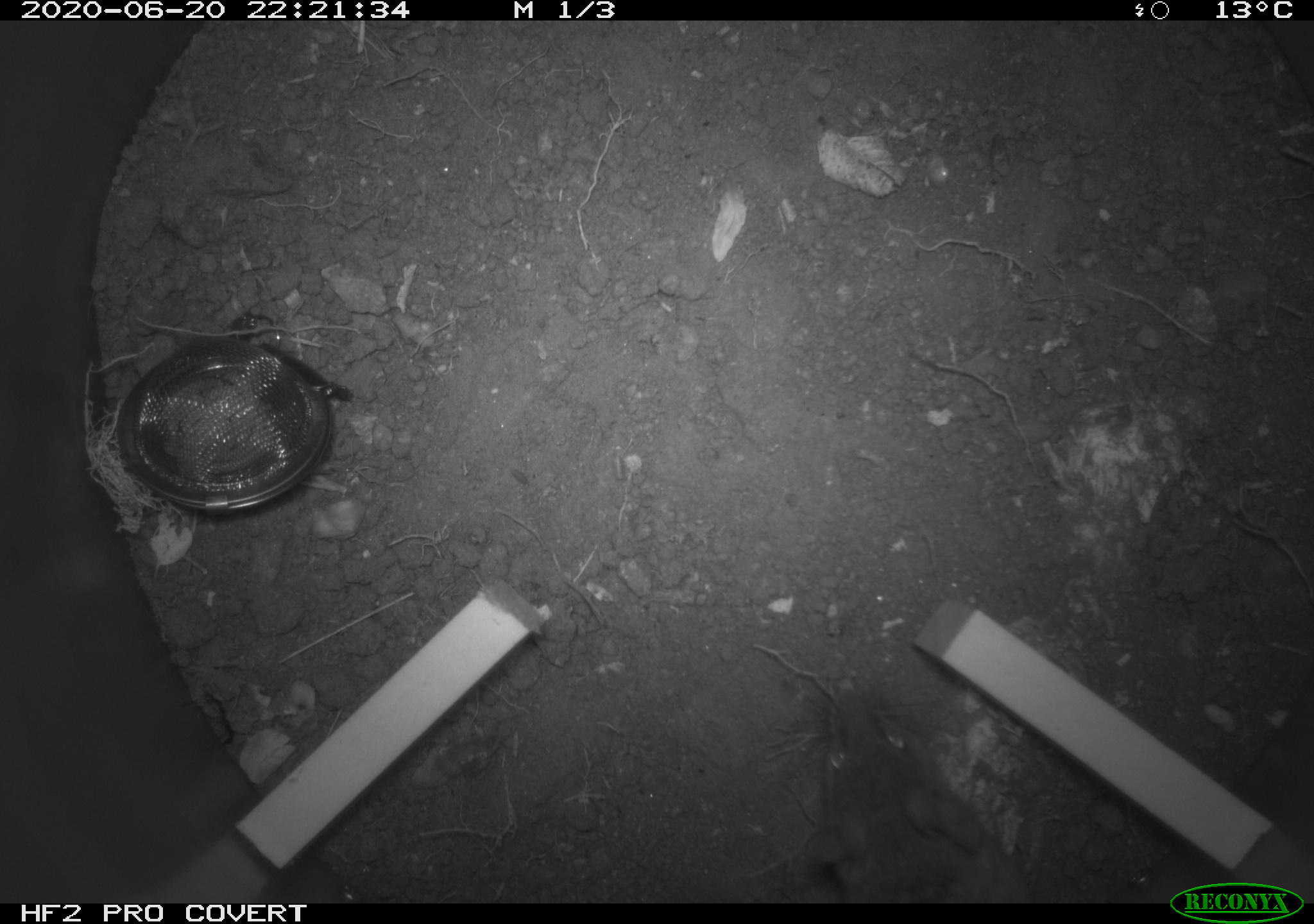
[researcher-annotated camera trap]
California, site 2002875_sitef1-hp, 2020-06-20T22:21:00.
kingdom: Animalia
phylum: Chordata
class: Mammalia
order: Rodentia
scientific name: Rodentia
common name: mouse species